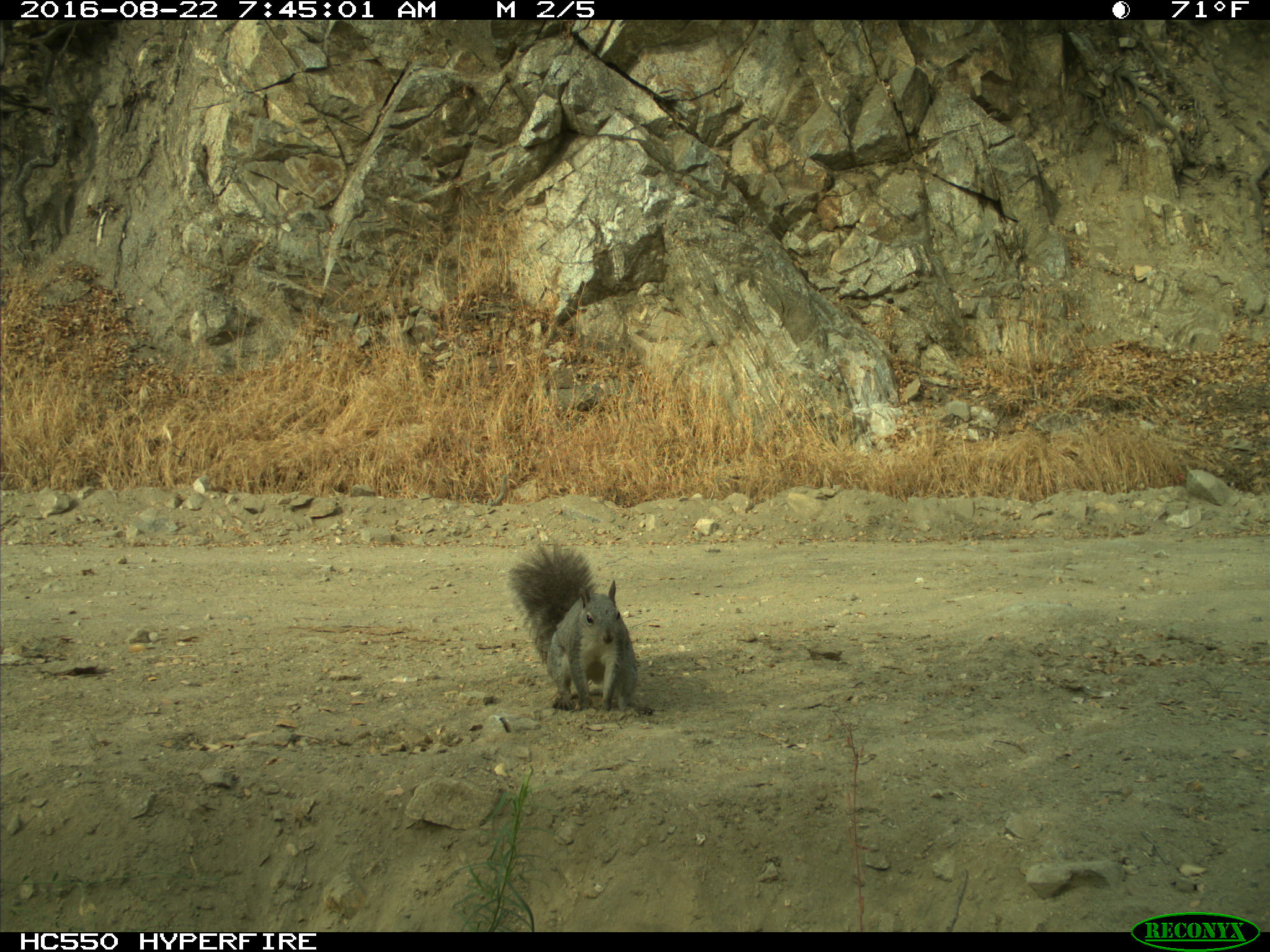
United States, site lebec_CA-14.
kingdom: Animalia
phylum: Chordata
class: Mammalia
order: Rodentia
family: Sciuridae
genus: Sciurus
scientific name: Sciurus carolinensis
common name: eastern gray squirrel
Sciurus carolinensis (eastern gray squirrel).